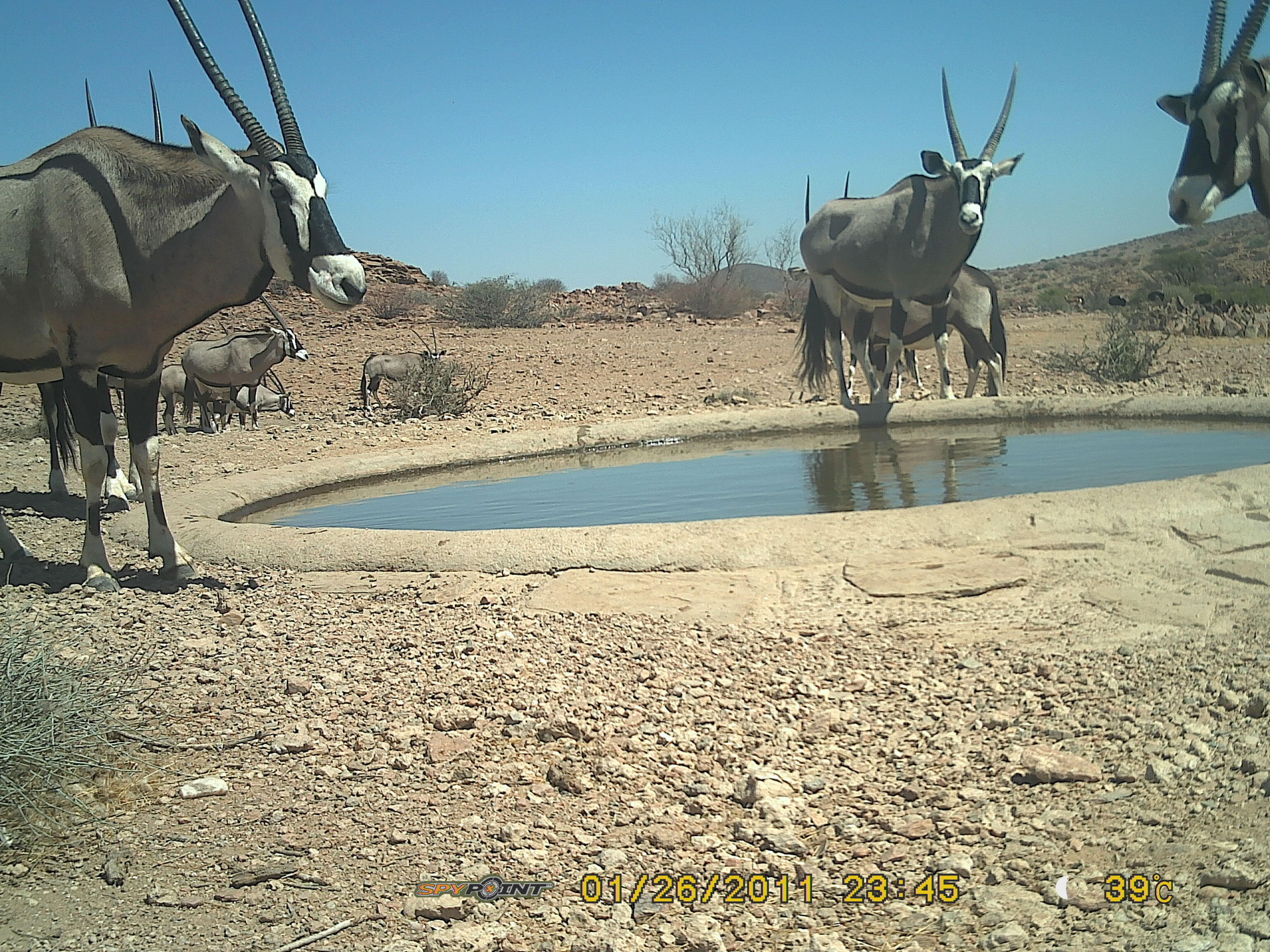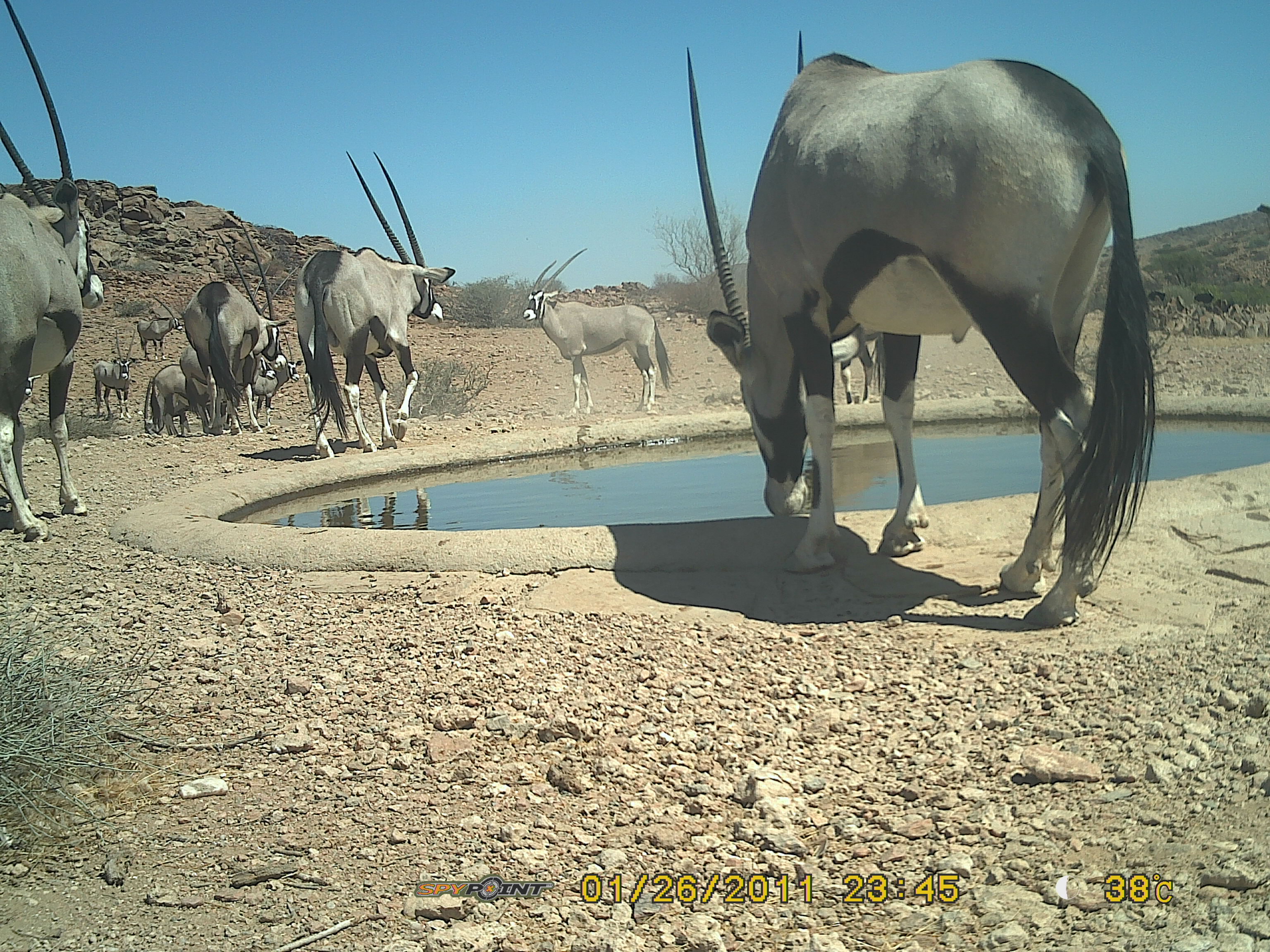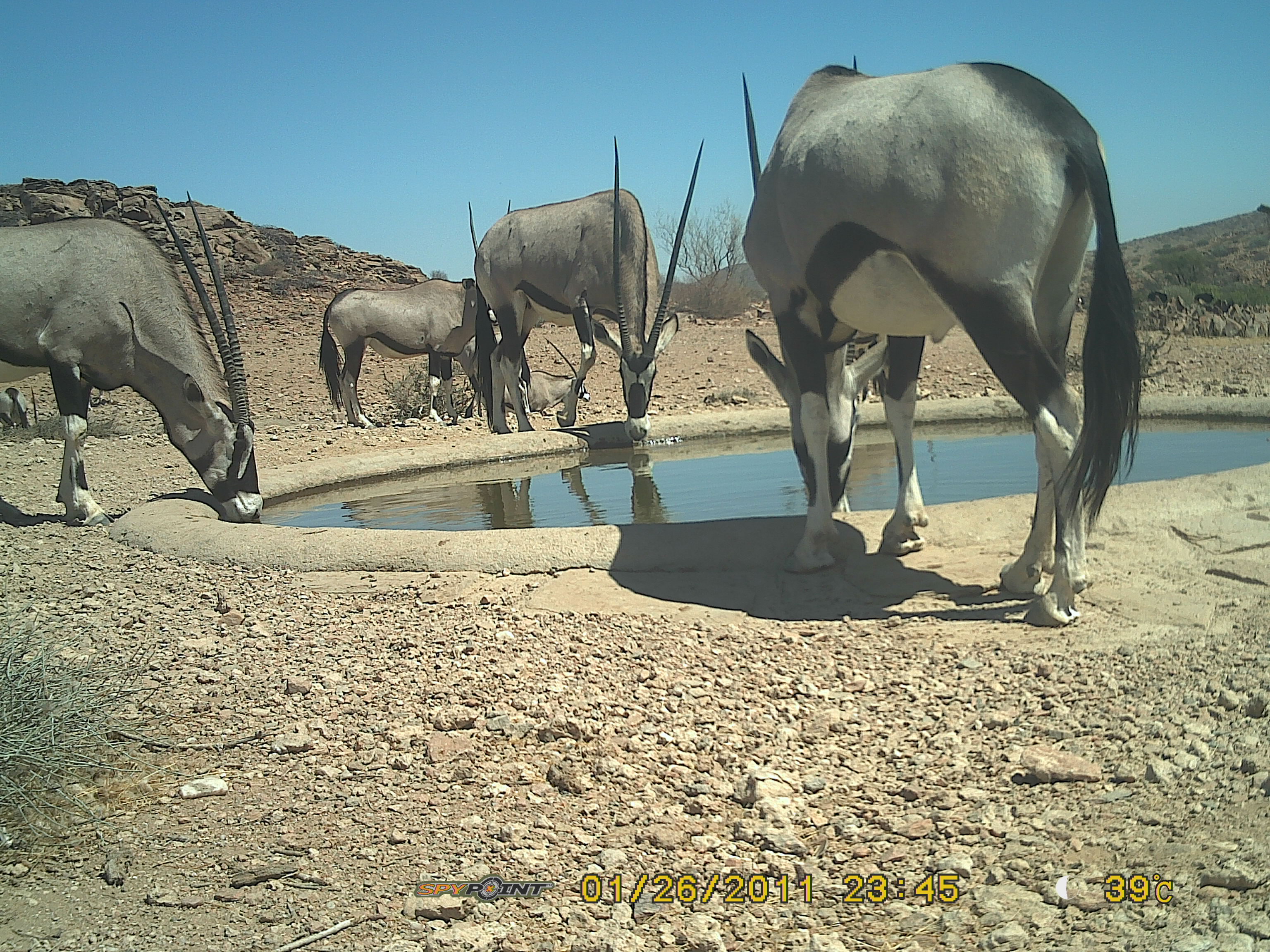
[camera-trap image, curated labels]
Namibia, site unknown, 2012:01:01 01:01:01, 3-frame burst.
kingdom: Animalia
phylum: Chordata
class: Mammalia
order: Artiodactyla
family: Bovidae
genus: Oryx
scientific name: Oryx gazella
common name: gemsbok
Oryx gazella (gemsbok).